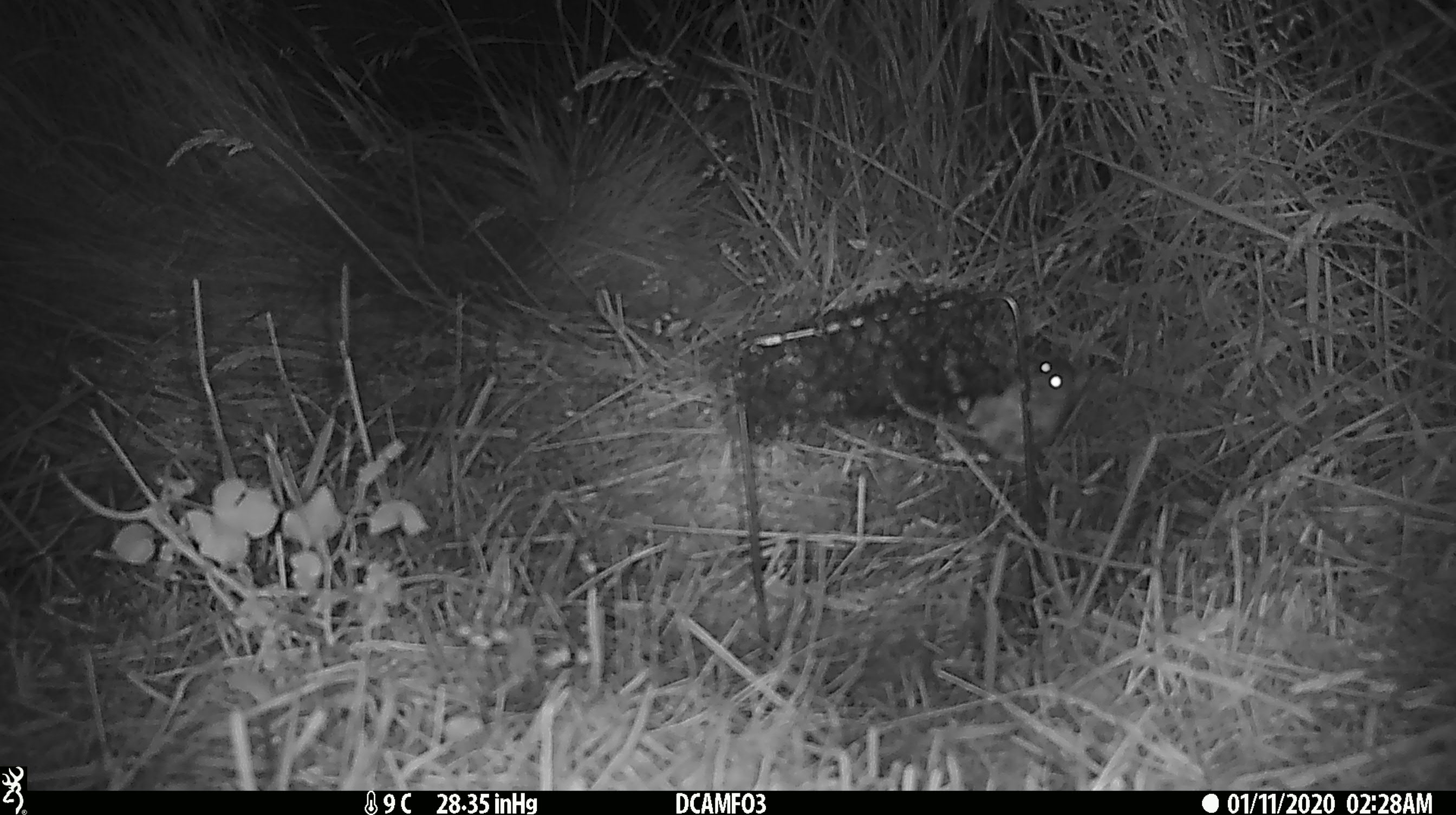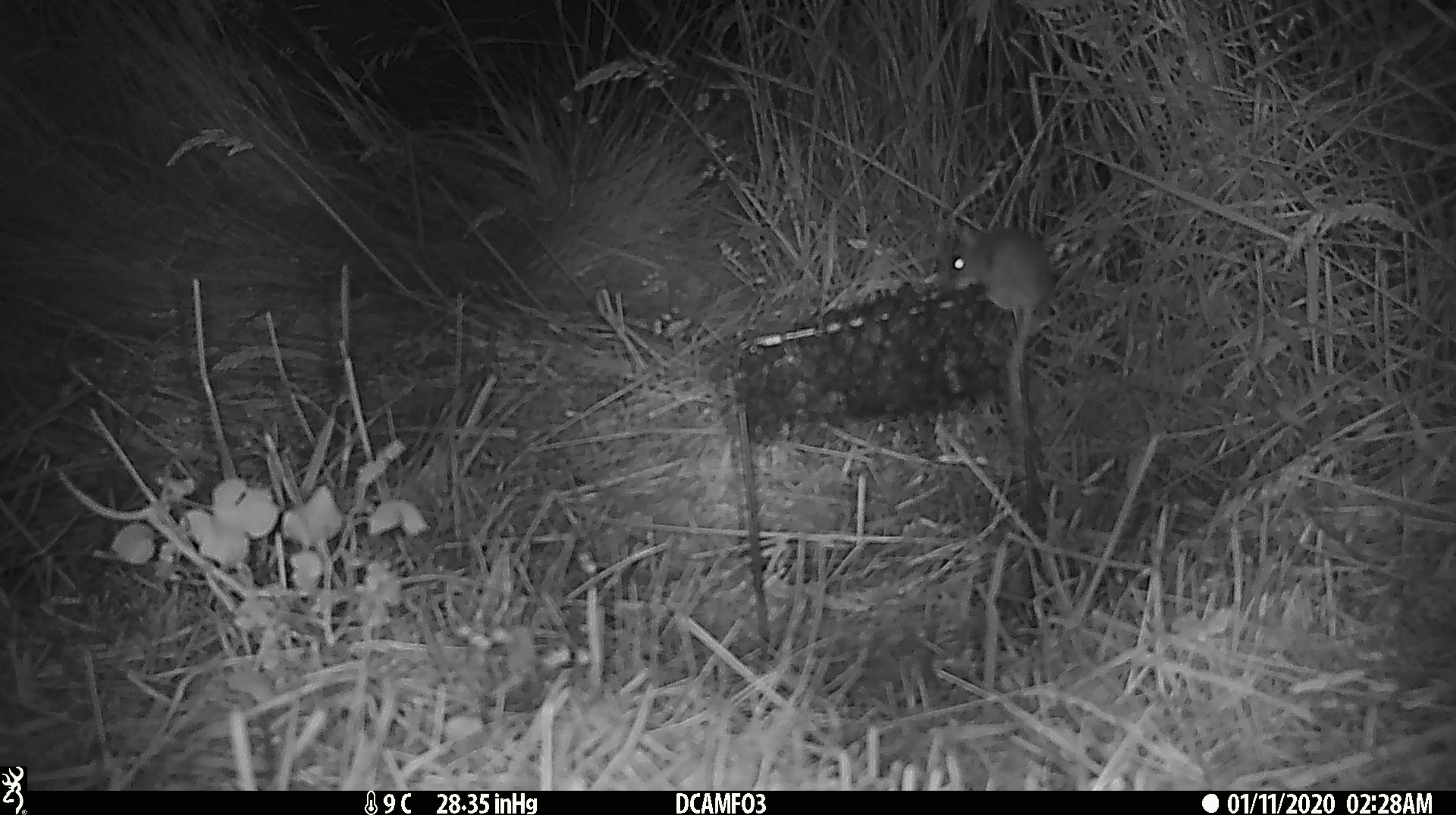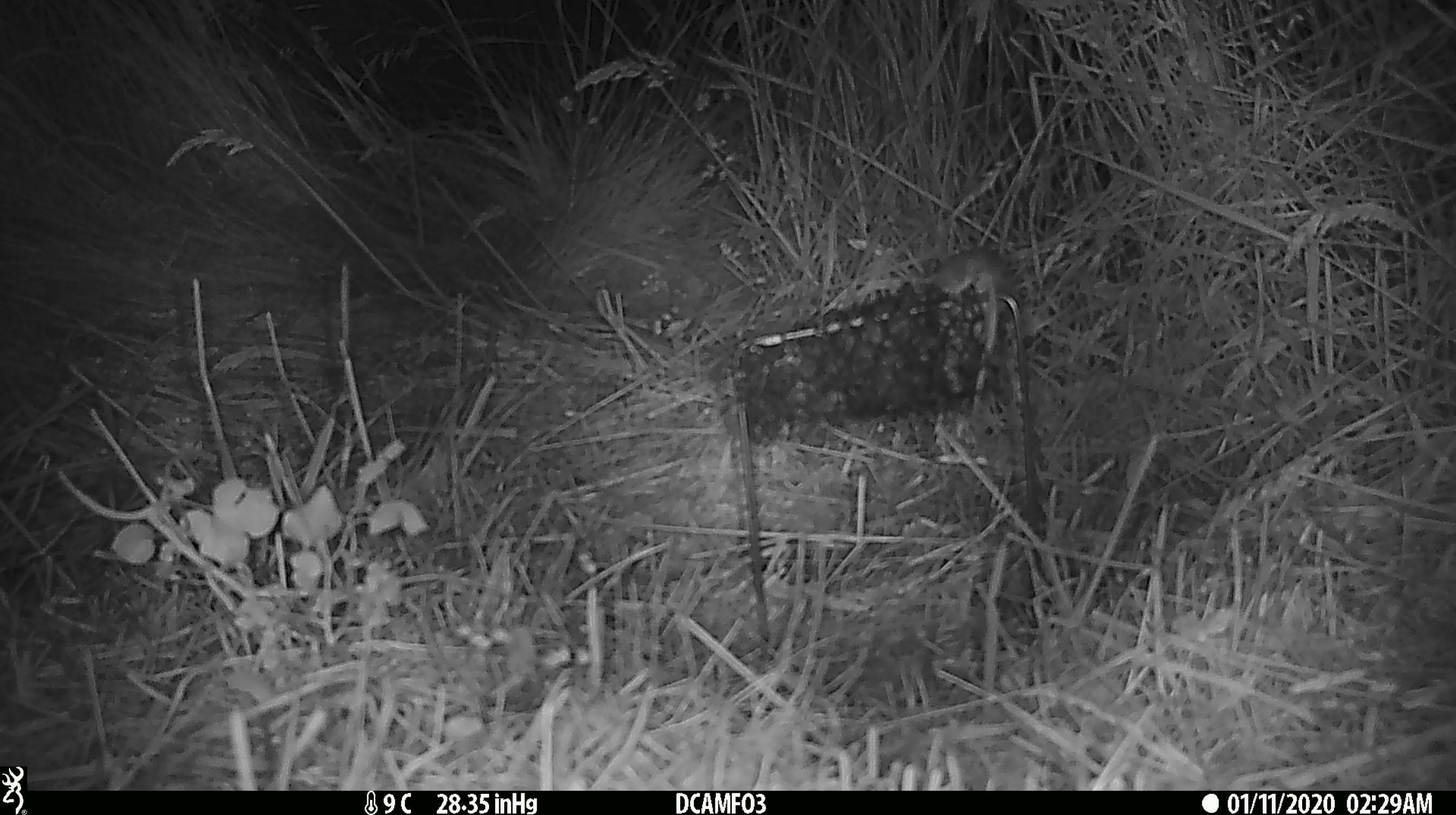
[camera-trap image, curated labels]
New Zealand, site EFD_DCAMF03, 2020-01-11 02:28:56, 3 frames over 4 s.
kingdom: Animalia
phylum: Chordata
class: Mammalia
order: Rodentia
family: Muridae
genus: Mus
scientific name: Mus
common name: mouse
Mouse (Mus).